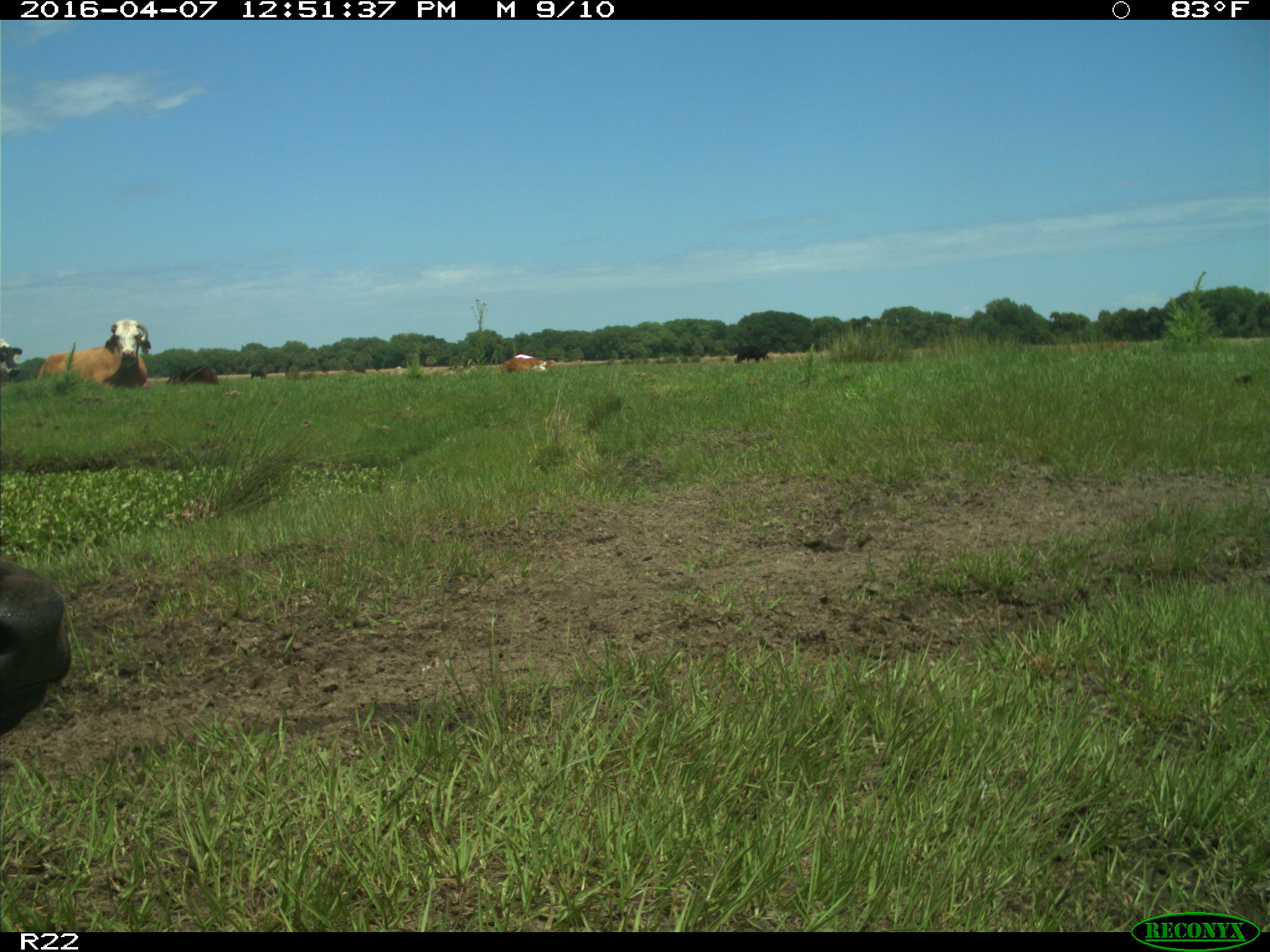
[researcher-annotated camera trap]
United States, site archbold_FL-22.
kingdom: Animalia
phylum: Chordata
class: Mammalia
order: Artiodactyla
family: Bovidae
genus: Bos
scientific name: Bos taurus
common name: domestic cow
Bos taurus (domestic cow).